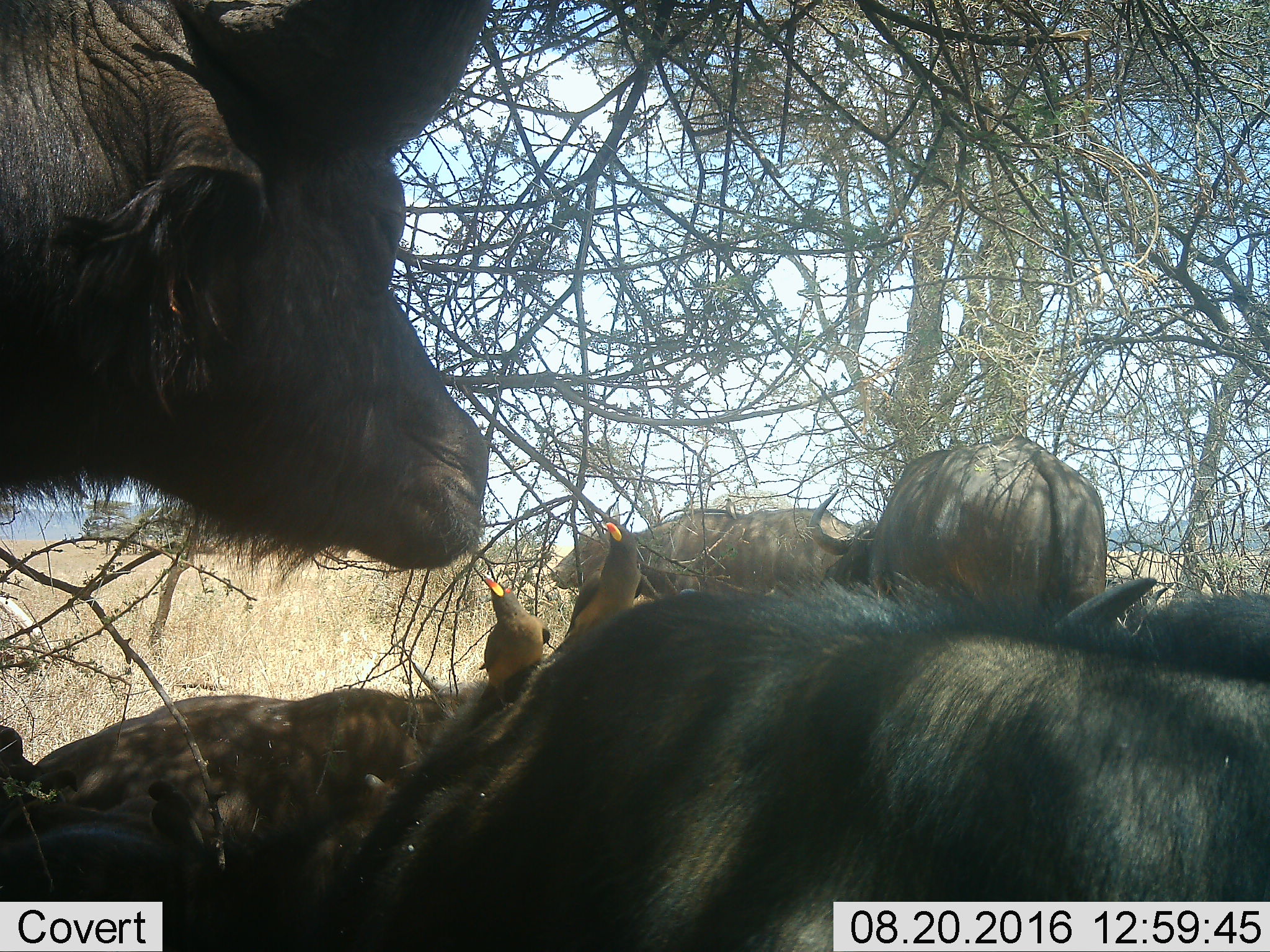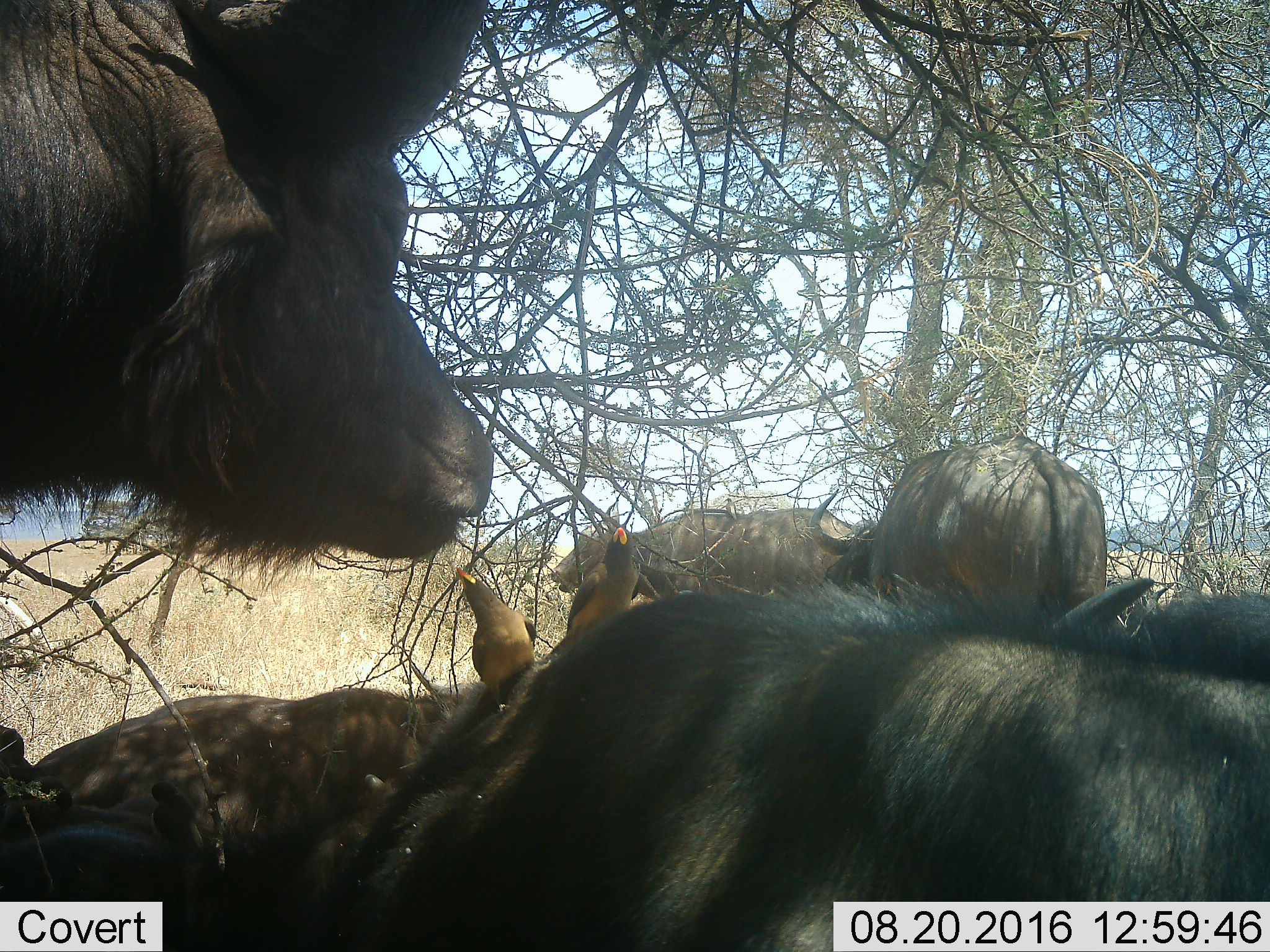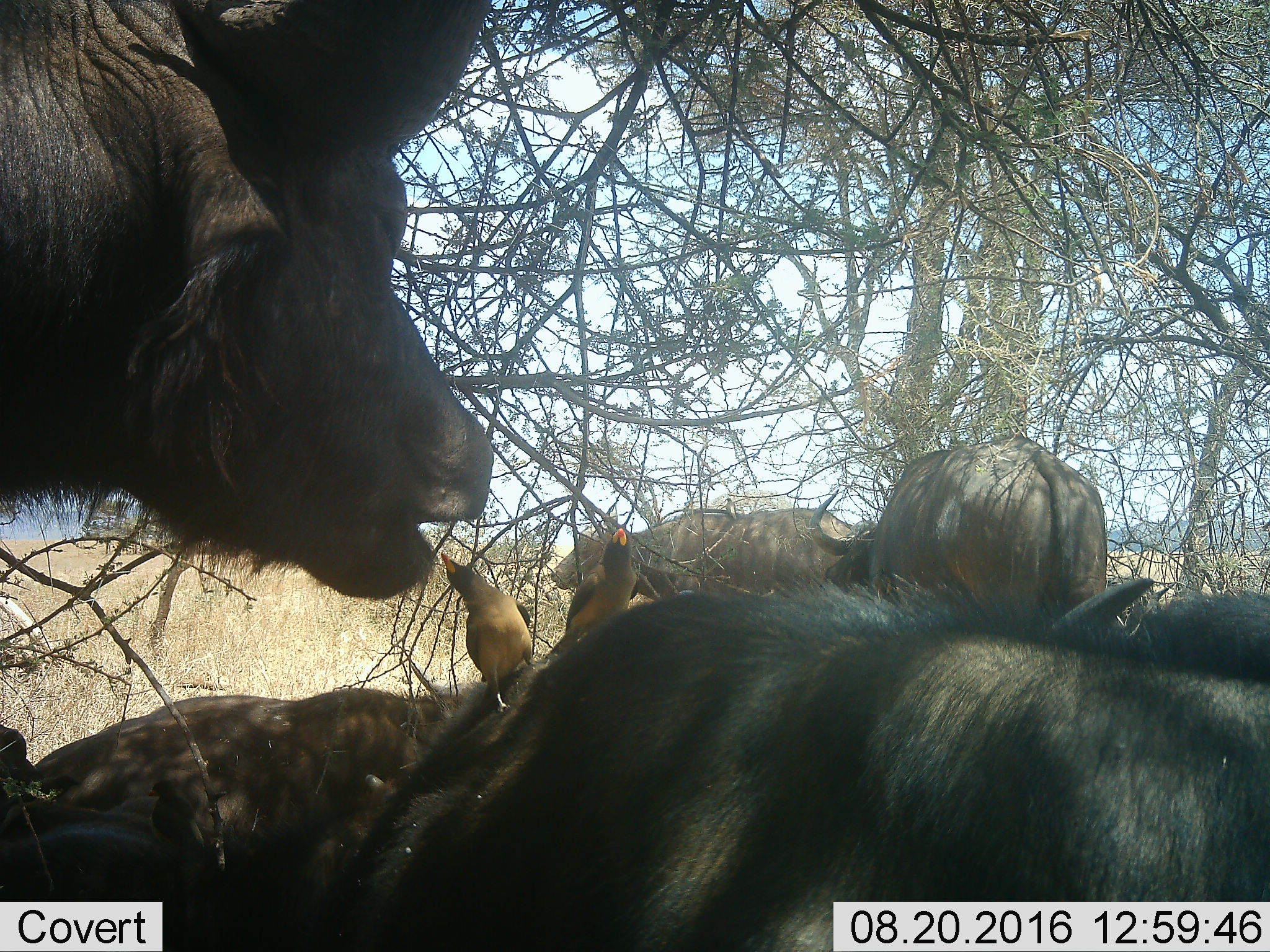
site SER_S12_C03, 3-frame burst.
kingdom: Animalia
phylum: Chordata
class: Aves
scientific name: Aves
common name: bird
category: birdother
Birdother (bird) (Aves), count 3. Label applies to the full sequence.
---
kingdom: Animalia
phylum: Chordata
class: Mammalia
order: Artiodactyla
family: Bovidae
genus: Syncerus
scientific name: Syncerus caffer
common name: african buffalo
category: buffalo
Buffalo (african buffalo) (Syncerus caffer), count 6. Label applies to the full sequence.